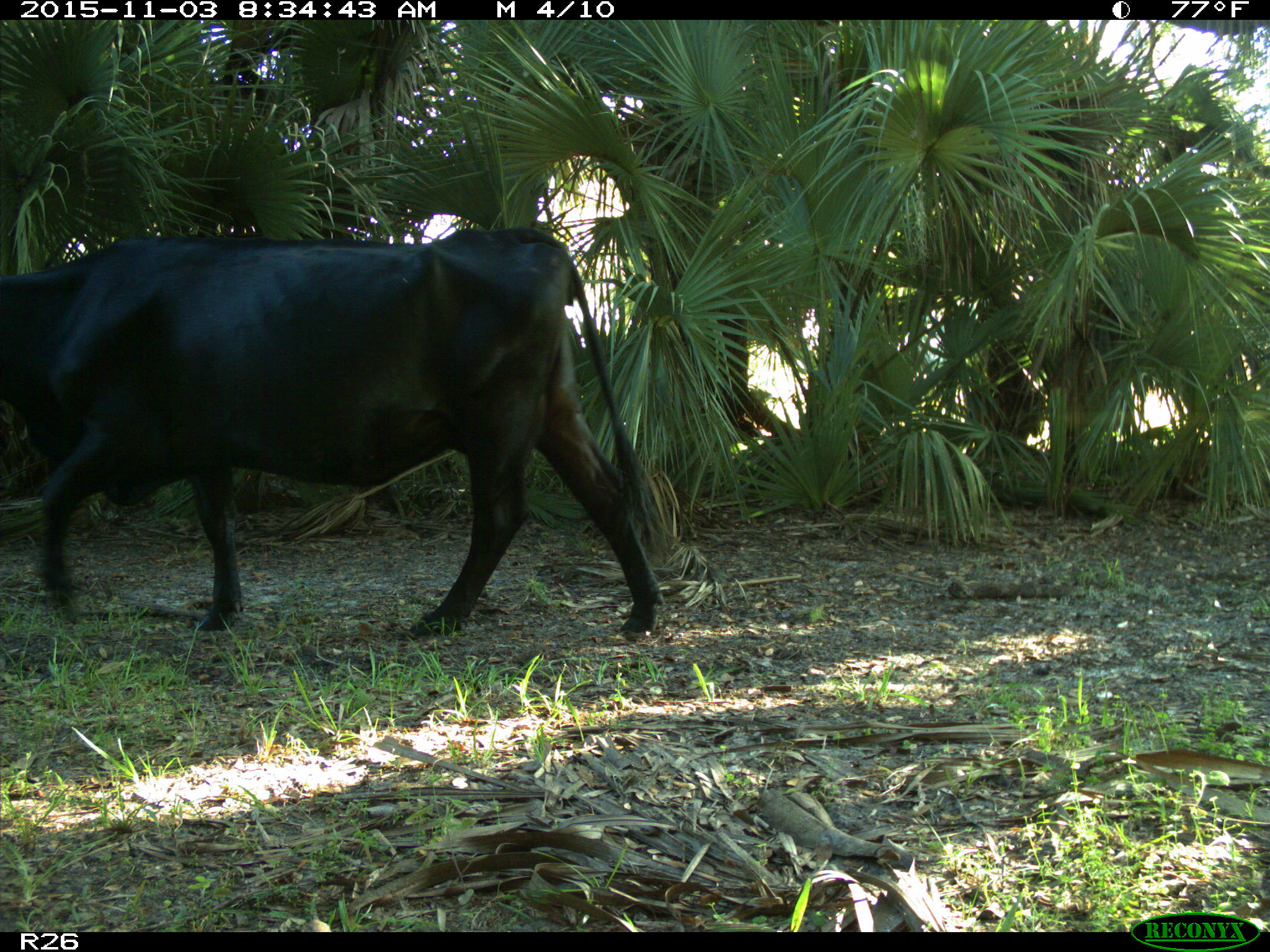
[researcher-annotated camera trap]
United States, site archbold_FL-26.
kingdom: Animalia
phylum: Chordata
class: Mammalia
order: Artiodactyla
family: Bovidae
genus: Bos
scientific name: Bos taurus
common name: domestic cow